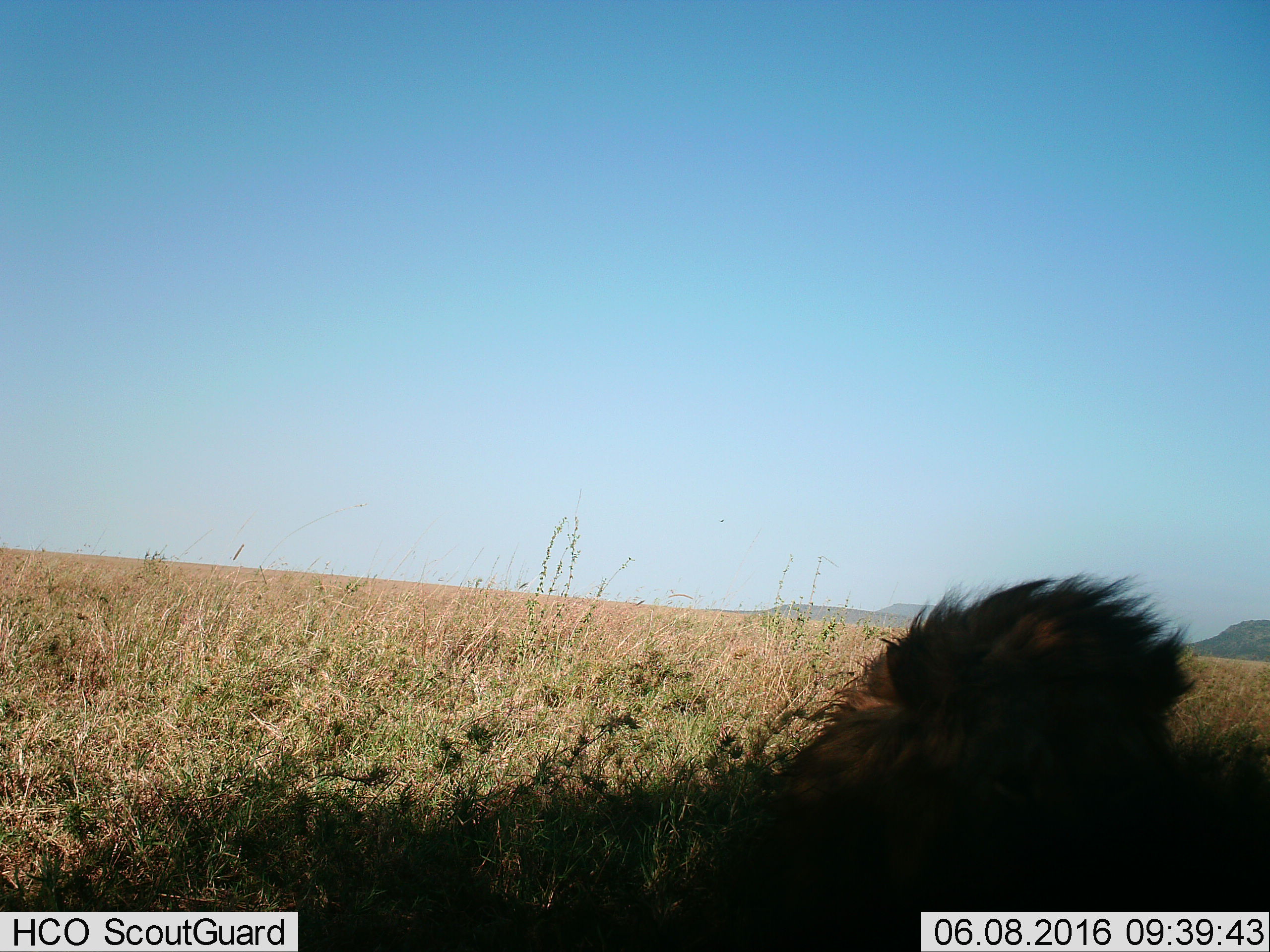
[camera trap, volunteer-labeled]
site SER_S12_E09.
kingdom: Animalia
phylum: Chordata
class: Mammalia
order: Carnivora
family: Felidae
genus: Panthera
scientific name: Panthera leo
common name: lion male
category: lionmale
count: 1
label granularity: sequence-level